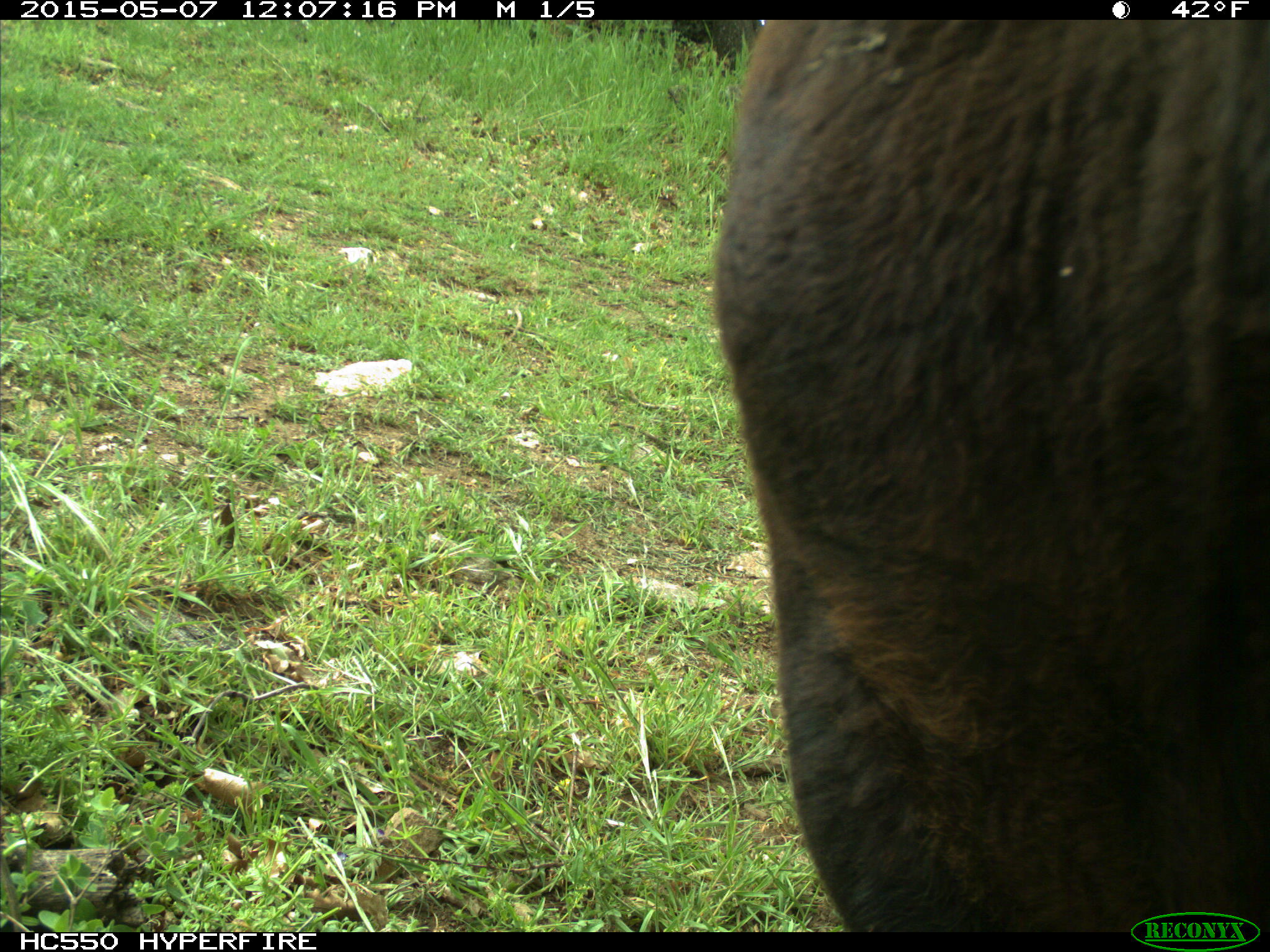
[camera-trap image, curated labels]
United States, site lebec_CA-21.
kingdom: Animalia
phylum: Chordata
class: Mammalia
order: Artiodactyla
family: Bovidae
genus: Bos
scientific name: Bos taurus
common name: domestic cow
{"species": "Bos taurus (domestic cow)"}